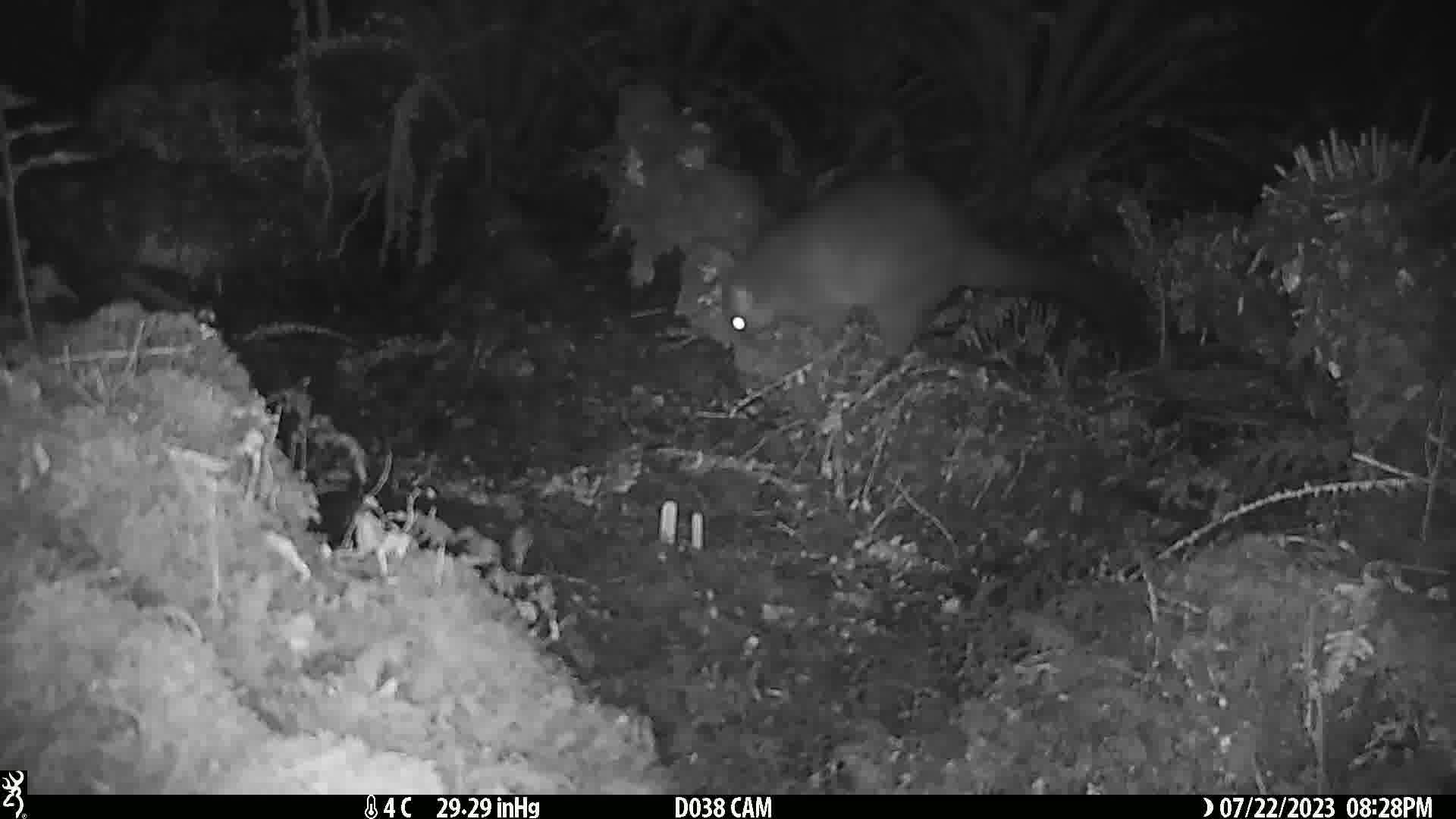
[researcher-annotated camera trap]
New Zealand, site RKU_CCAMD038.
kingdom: Animalia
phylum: Chordata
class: Mammalia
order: Diprotodontia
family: Phalangeridae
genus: Trichosurus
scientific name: Trichosurus vulpecula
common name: common brushtail possum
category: possum